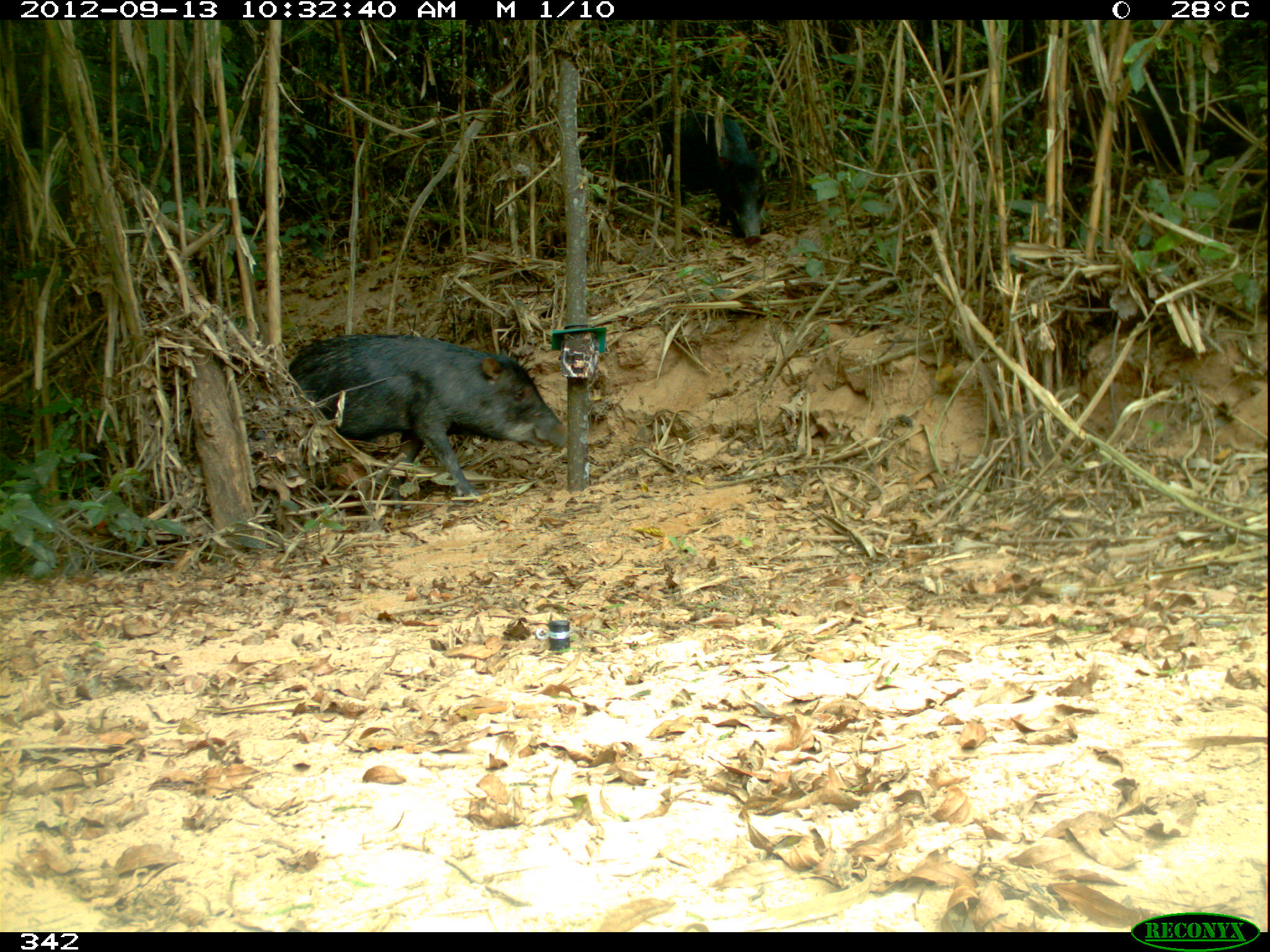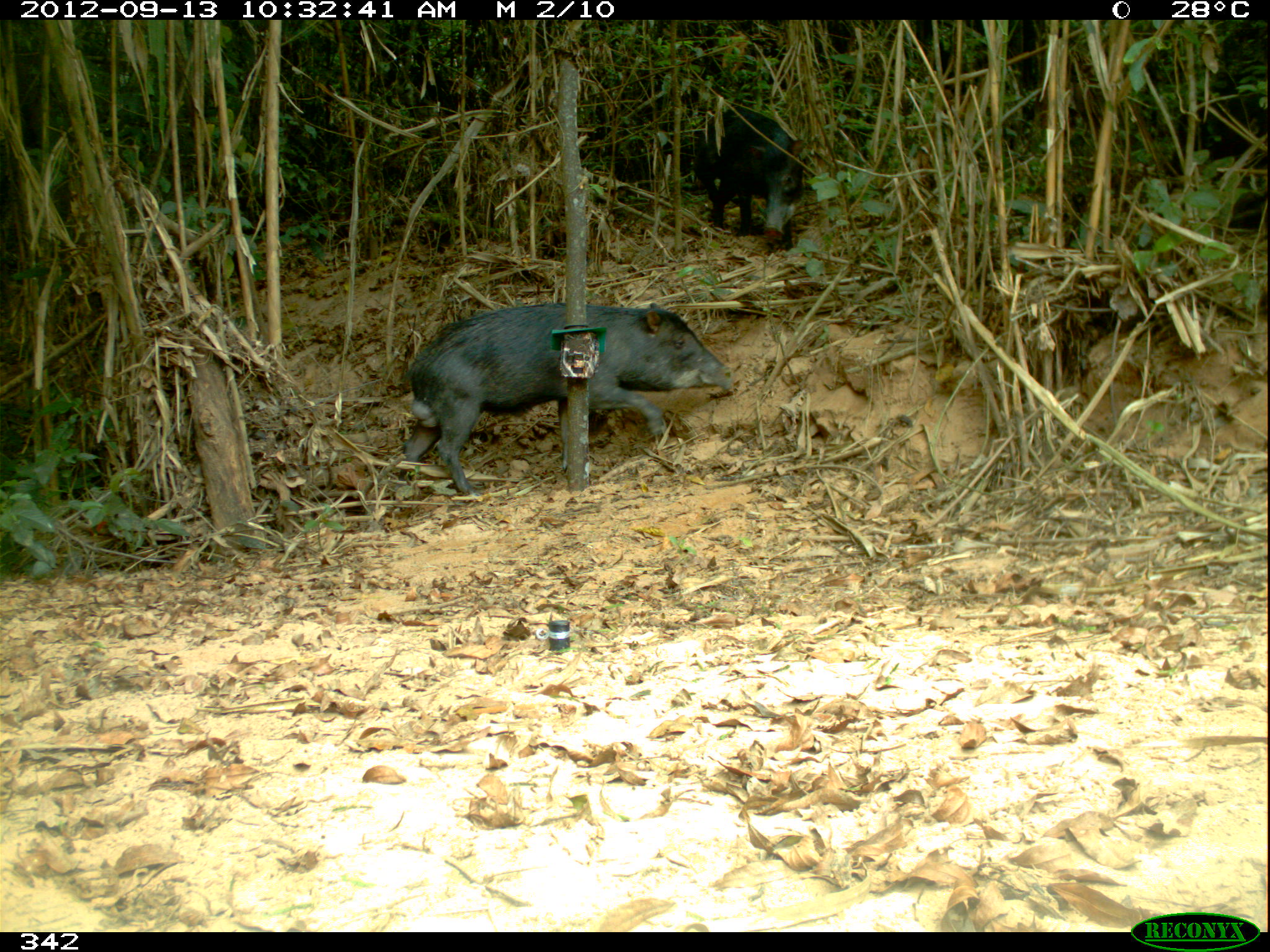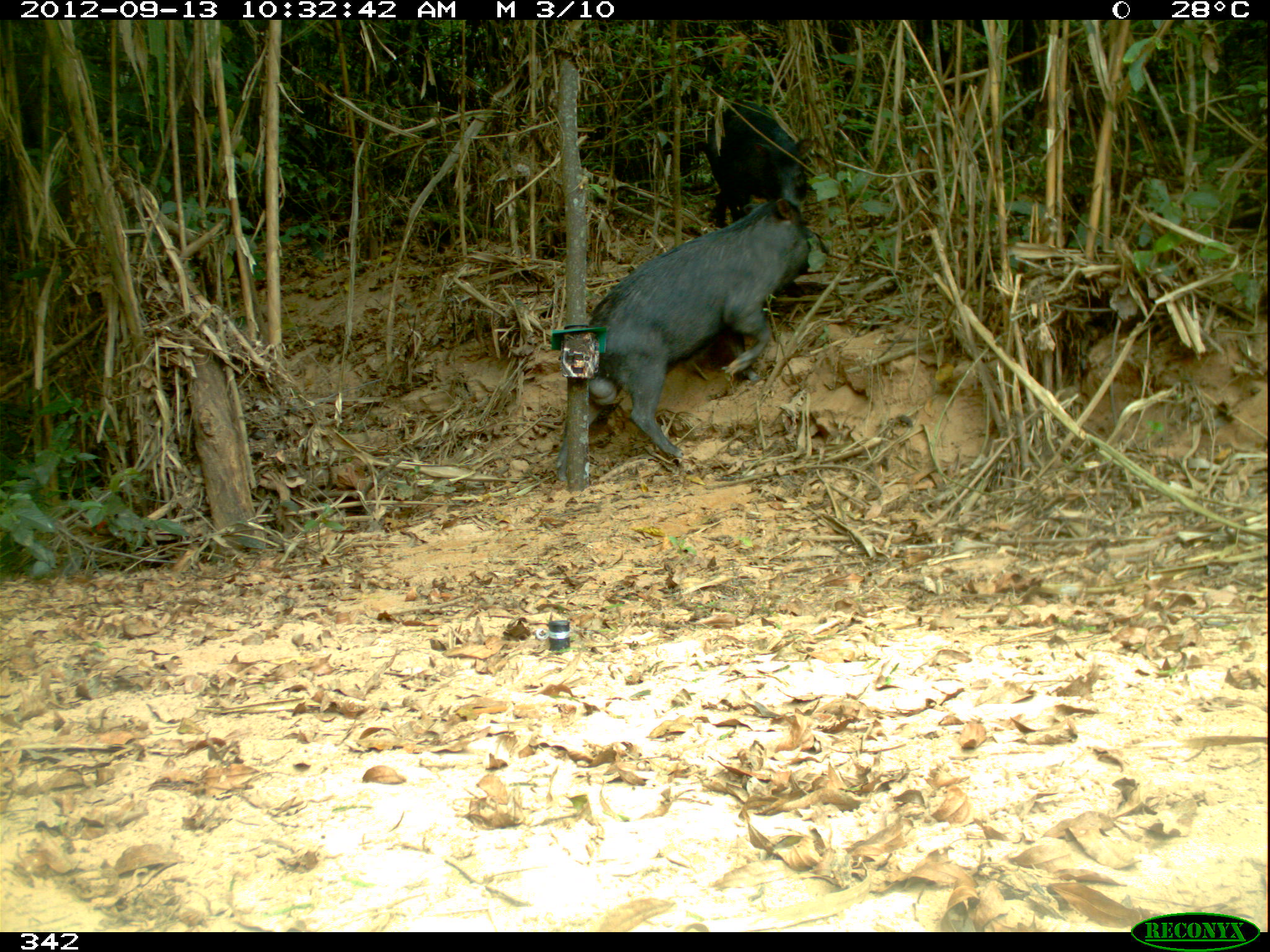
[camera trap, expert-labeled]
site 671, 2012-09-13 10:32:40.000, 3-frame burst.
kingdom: Animalia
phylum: Chordata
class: Mammalia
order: Artiodactyla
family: Tayassuidae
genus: Tayassu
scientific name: Tayassu pecari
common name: white-lipped peccary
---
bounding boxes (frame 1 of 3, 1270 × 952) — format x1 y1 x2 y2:
tayassu pecari: 286 330 569 508; 578 96 767 243; 1074 76 1257 182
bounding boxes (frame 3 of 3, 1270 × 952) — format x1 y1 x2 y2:
tayassu pecari: 552 197 833 484; 699 97 814 228